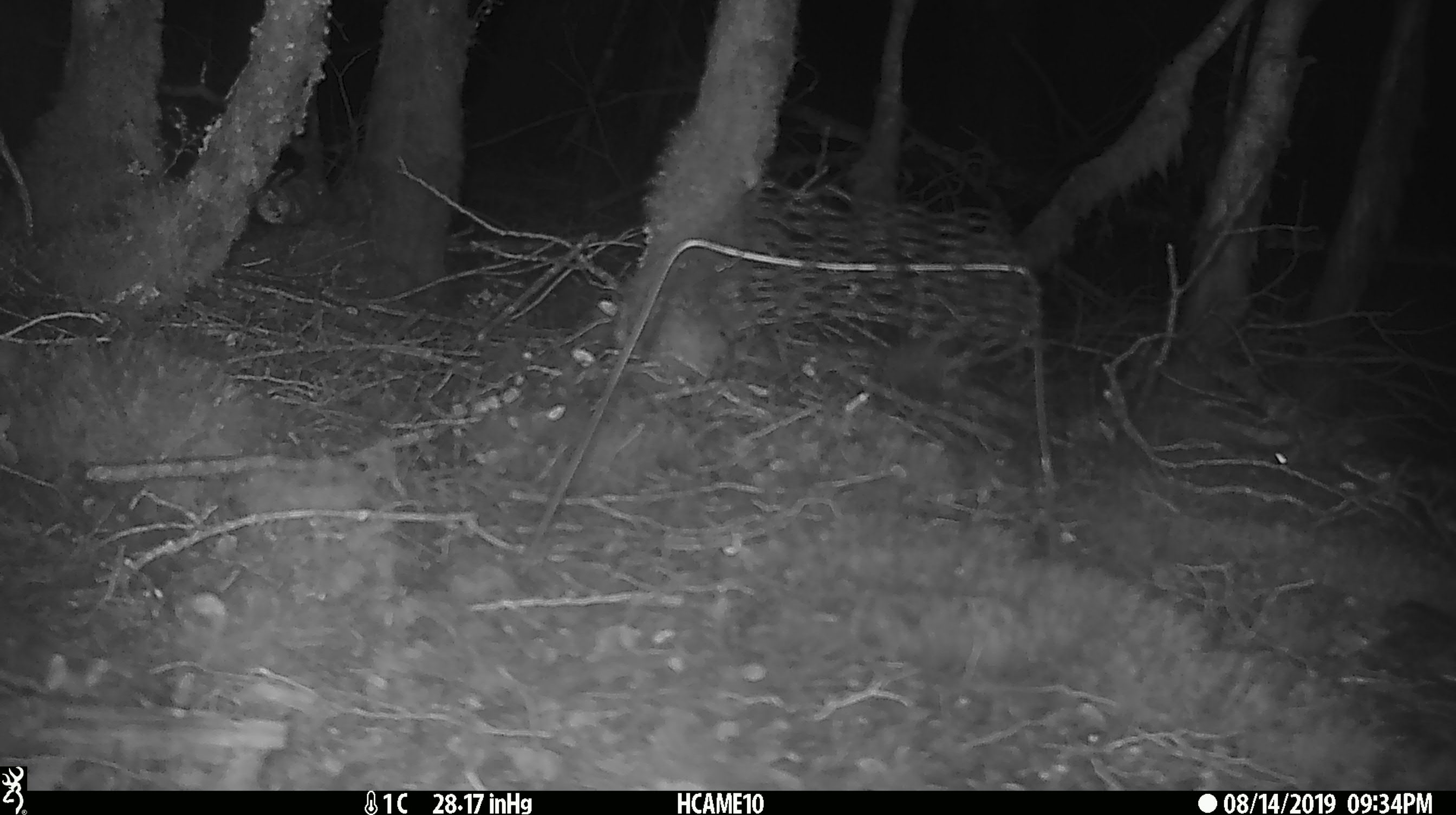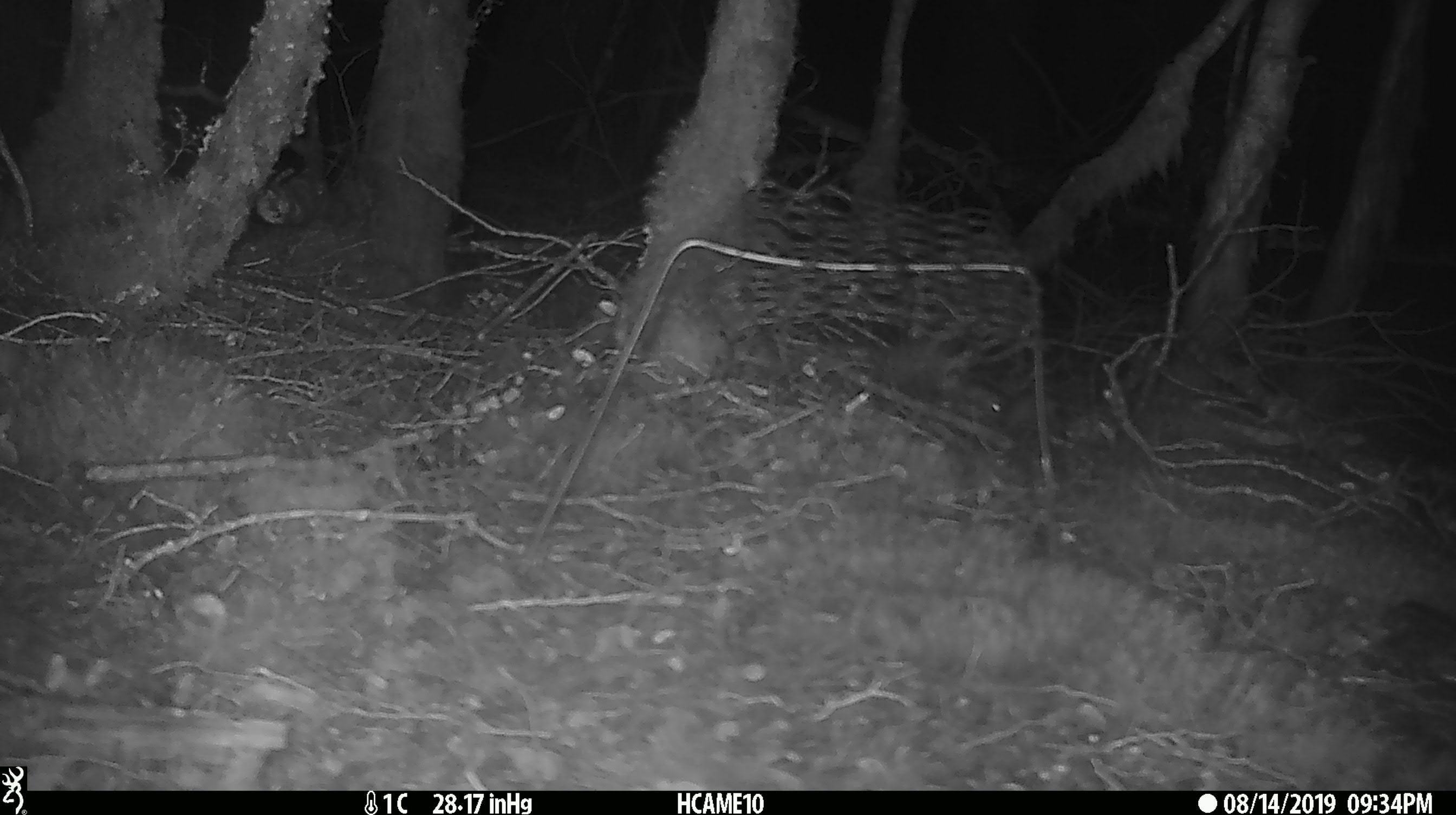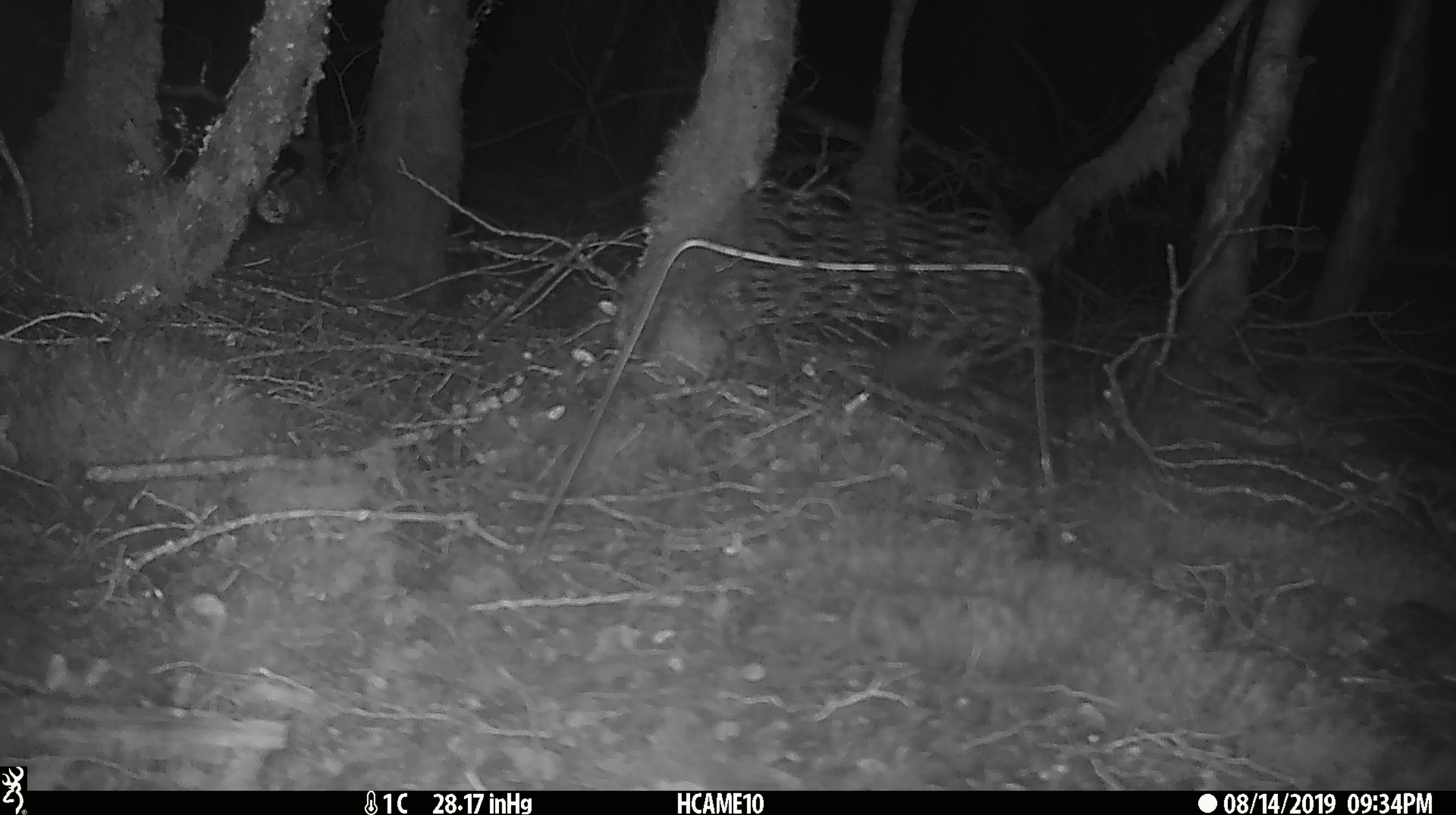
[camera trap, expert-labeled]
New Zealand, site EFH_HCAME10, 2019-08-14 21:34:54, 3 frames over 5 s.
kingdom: Animalia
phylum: Chordata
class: Mammalia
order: Rodentia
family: Muridae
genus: Mus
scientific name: Mus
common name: mouse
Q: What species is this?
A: Mouse (Mus).